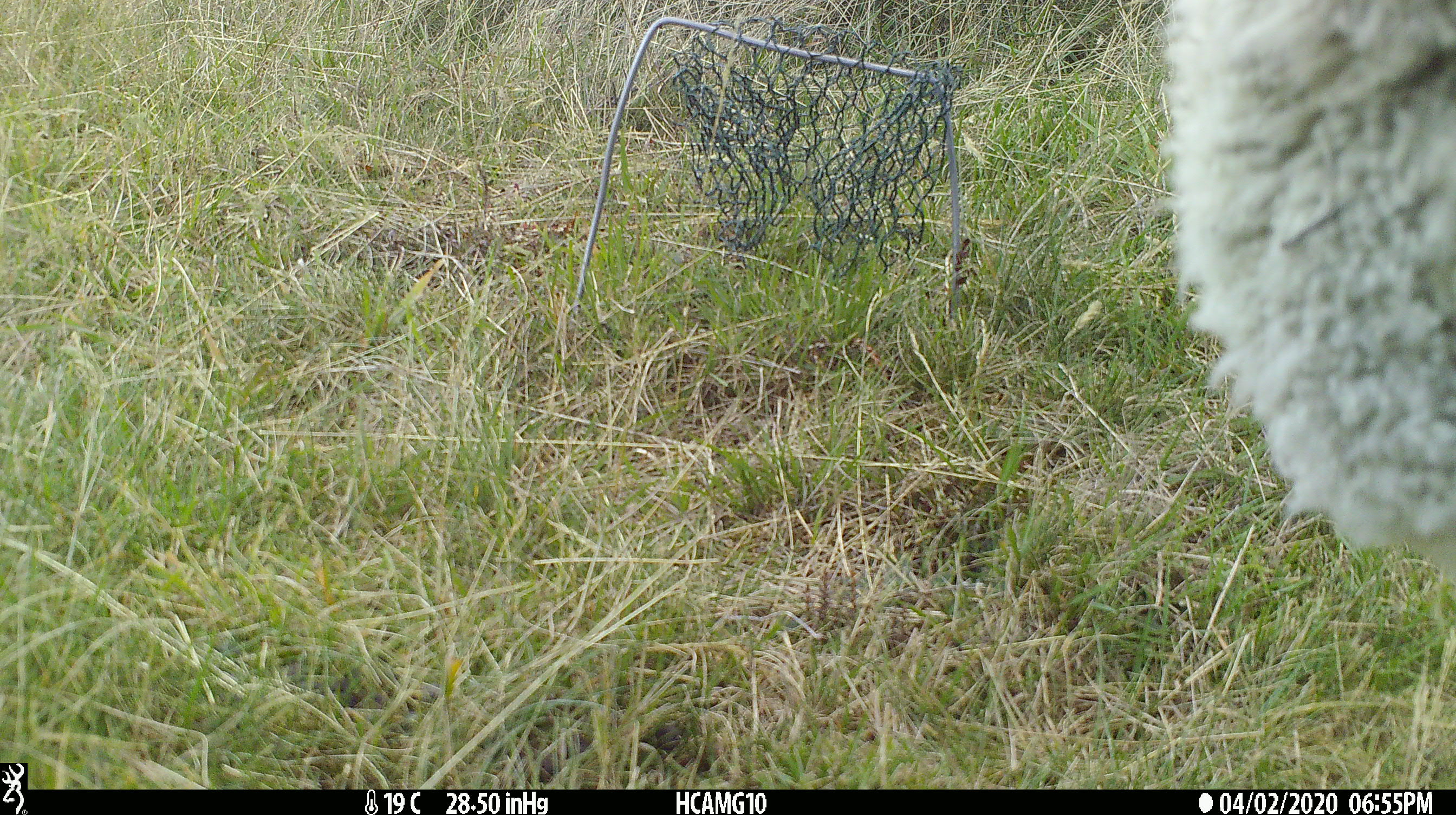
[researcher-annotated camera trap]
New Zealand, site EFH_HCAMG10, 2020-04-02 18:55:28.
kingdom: Animalia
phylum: Chordata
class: Mammalia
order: Artiodactyla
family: Bovidae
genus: Ovis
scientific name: Ovis aries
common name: domestic sheep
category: sheep